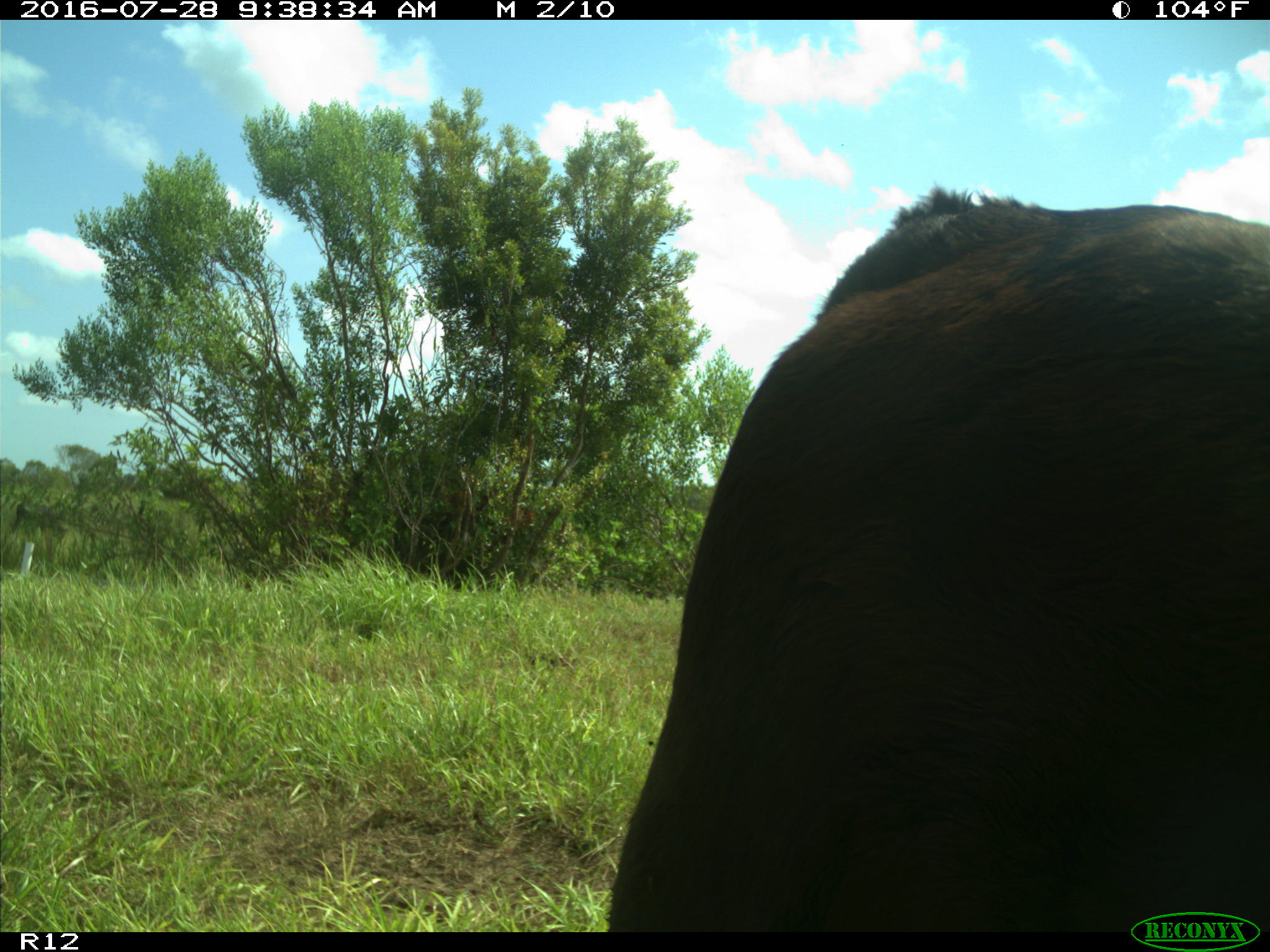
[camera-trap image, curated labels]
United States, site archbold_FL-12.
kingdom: Animalia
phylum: Chordata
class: Mammalia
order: Artiodactyla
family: Bovidae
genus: Bos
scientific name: Bos taurus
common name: domestic cow